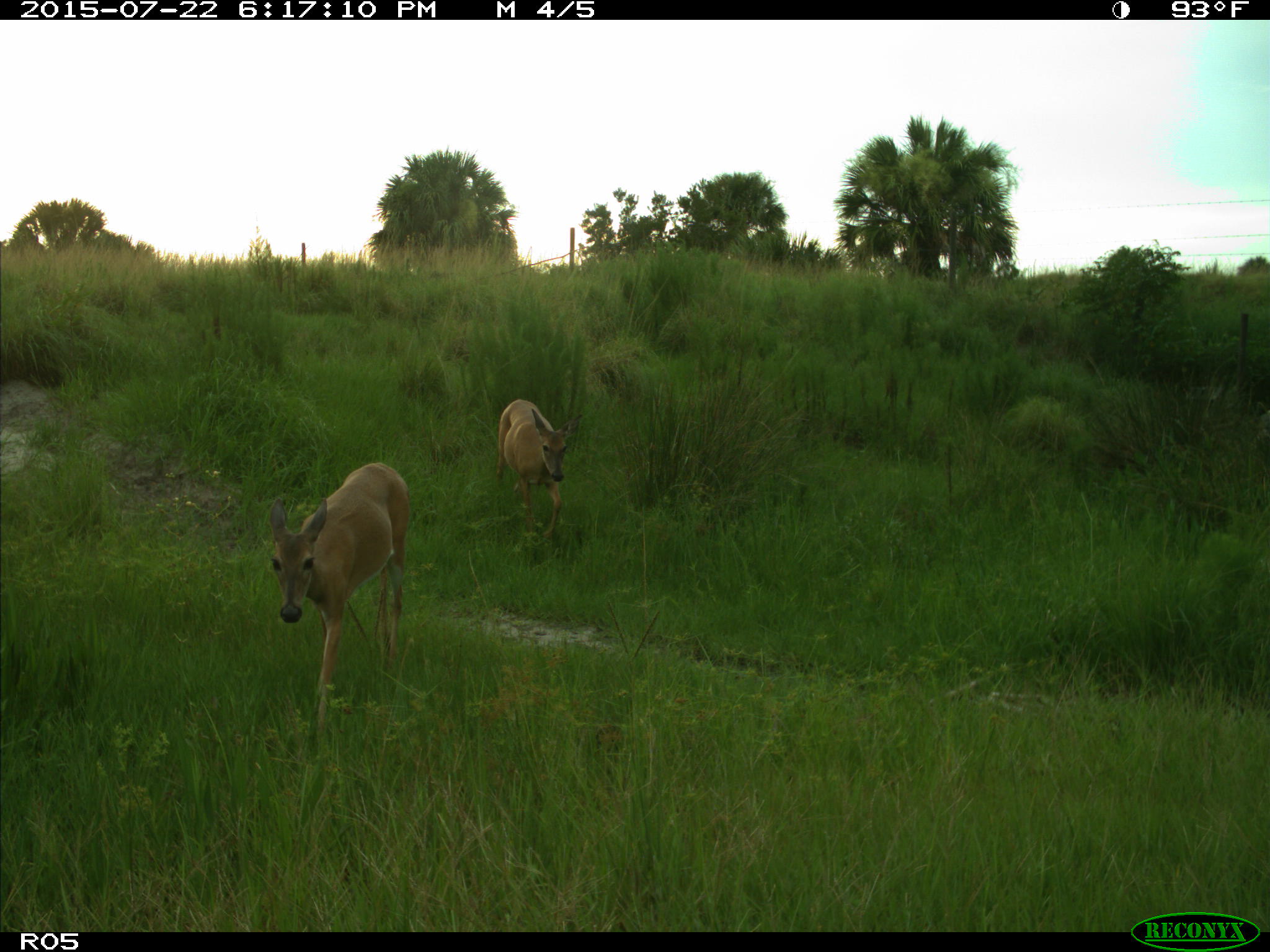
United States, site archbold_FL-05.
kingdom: Animalia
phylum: Chordata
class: Mammalia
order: Artiodactyla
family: Cervidae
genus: Odocoileus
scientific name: Odocoileus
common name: deer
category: unidentified deer